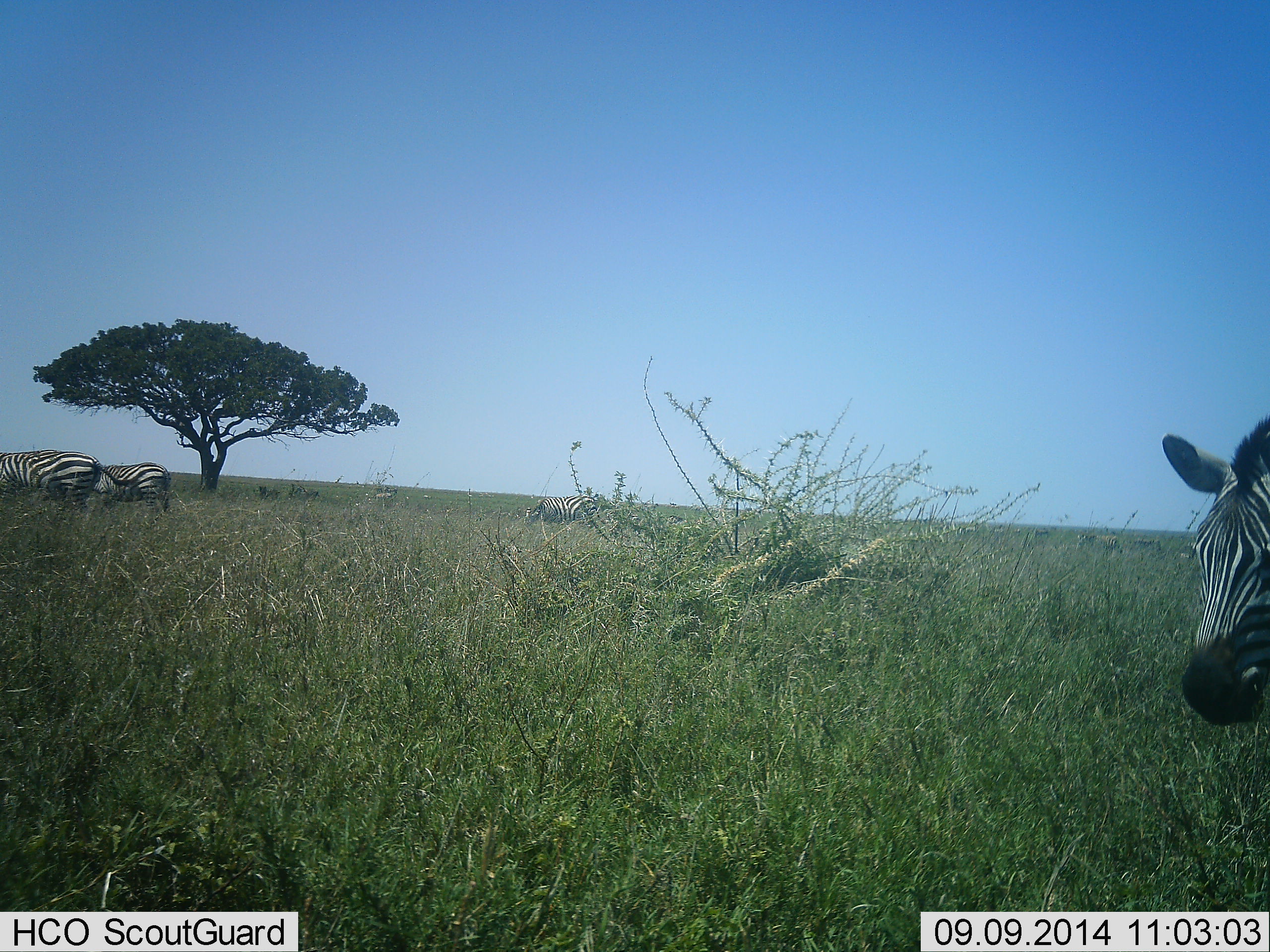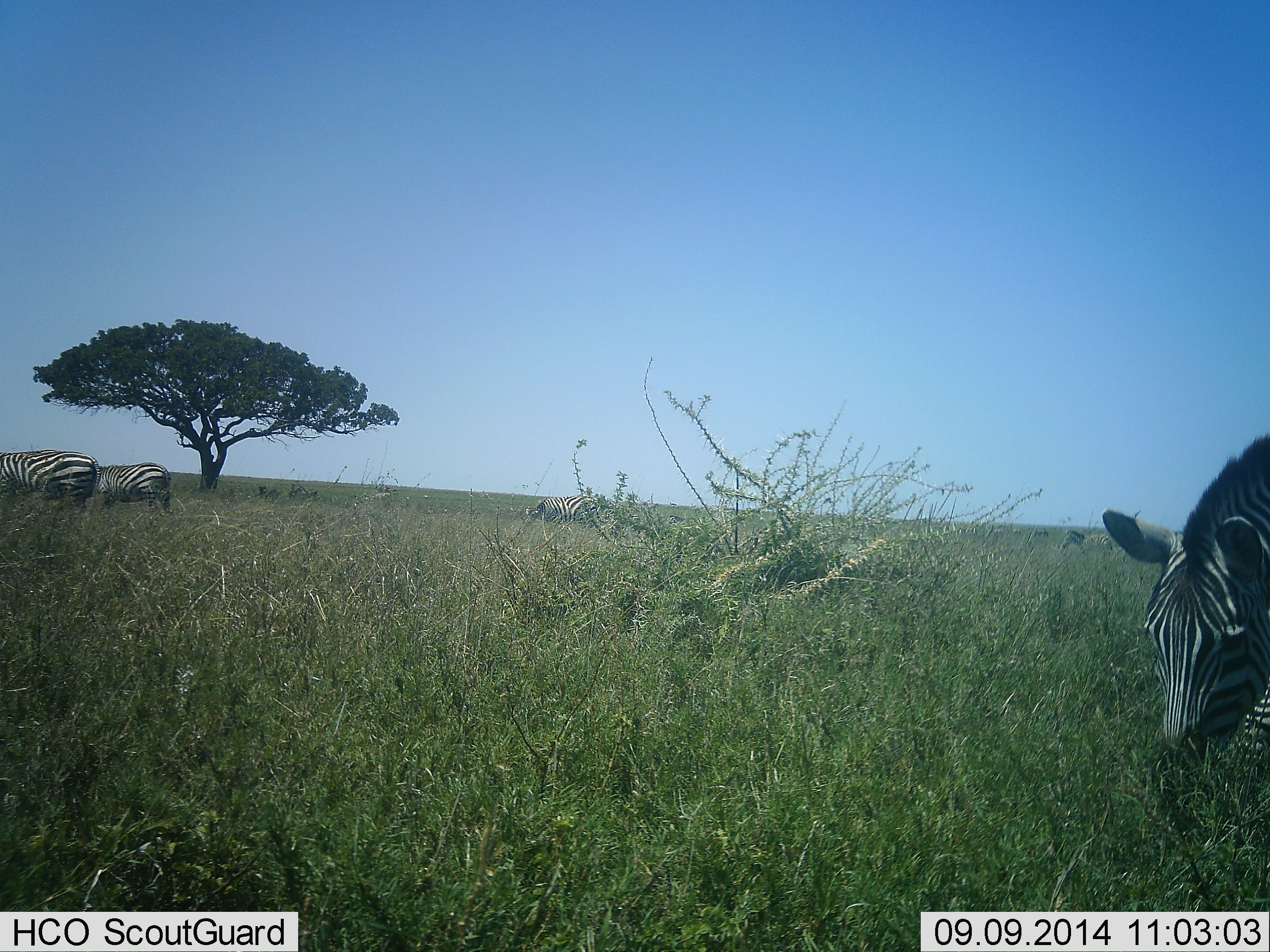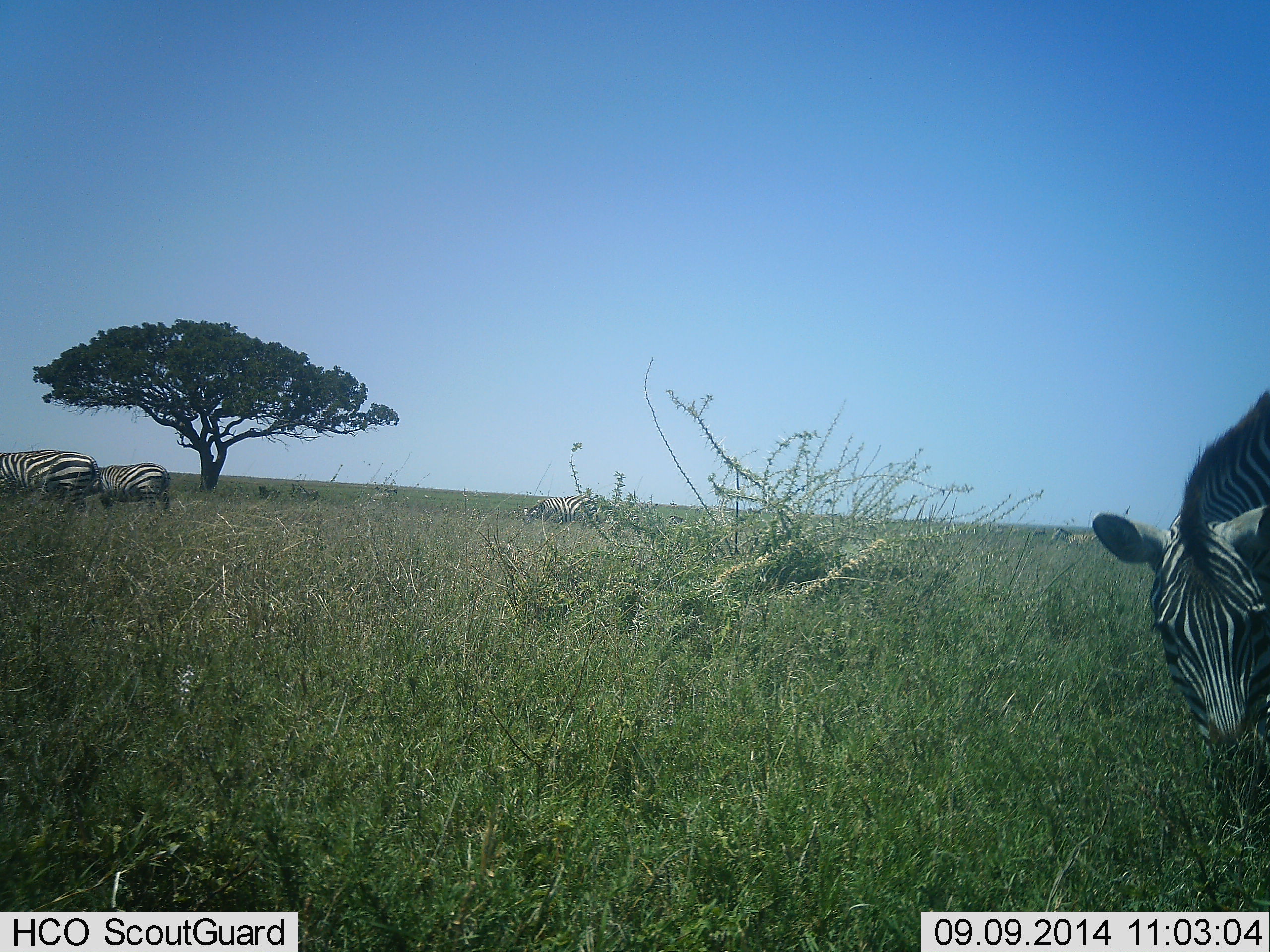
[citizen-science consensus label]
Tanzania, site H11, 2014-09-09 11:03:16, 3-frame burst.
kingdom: Animalia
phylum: Chordata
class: Mammalia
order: Perissodactyla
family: Equidae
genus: Equus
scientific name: Equus quagga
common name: plains zebra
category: zebra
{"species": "zebra (plains zebra) (Equus quagga)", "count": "4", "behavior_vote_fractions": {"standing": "30%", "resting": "0%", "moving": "20%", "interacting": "0%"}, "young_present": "0%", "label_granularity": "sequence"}